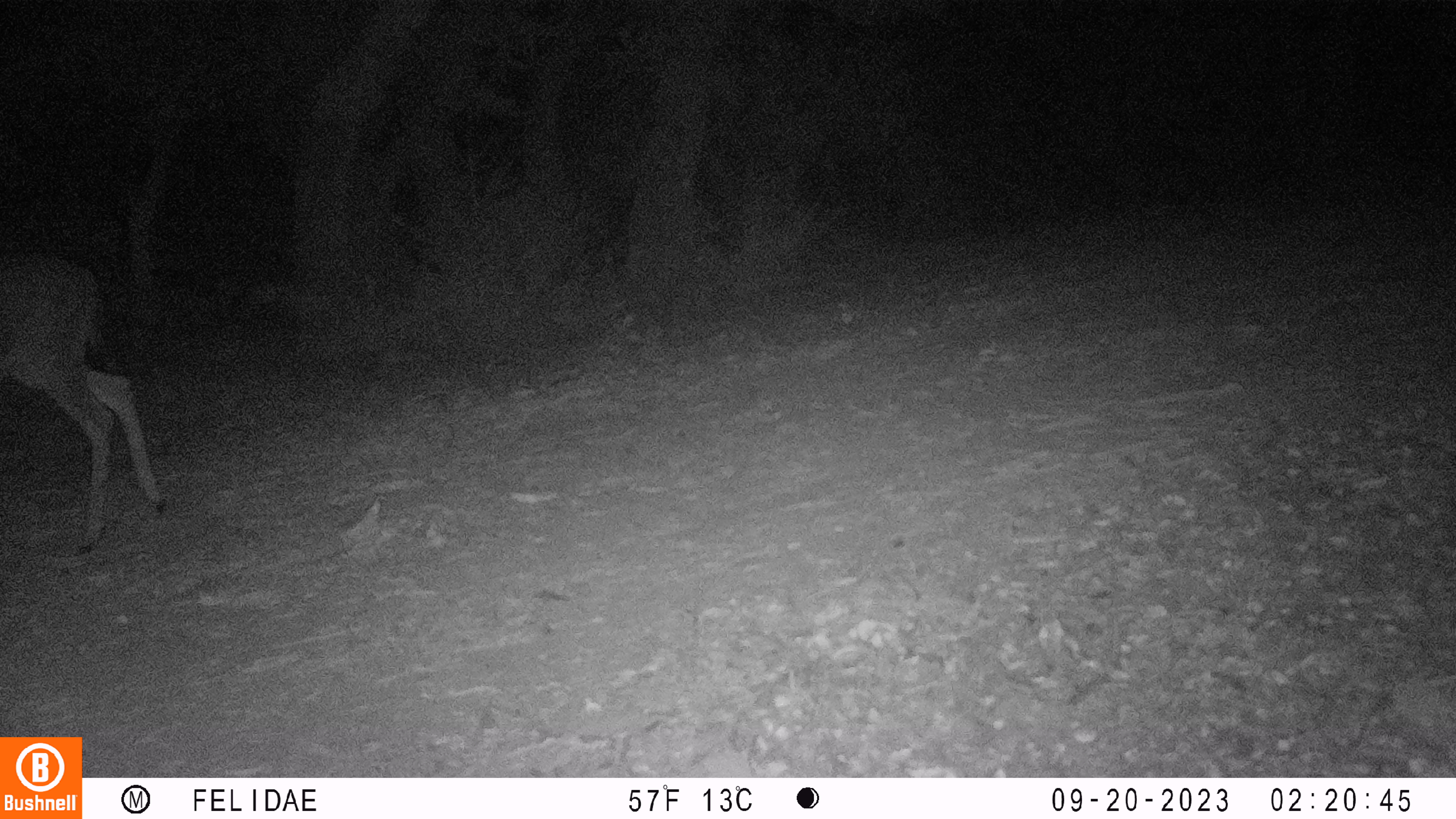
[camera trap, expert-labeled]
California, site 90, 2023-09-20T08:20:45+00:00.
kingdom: Animalia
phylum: Chordata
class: Mammalia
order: Artiodactyla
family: Cervidae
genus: Odocoileus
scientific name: Odocoileus hemionus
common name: mule deer